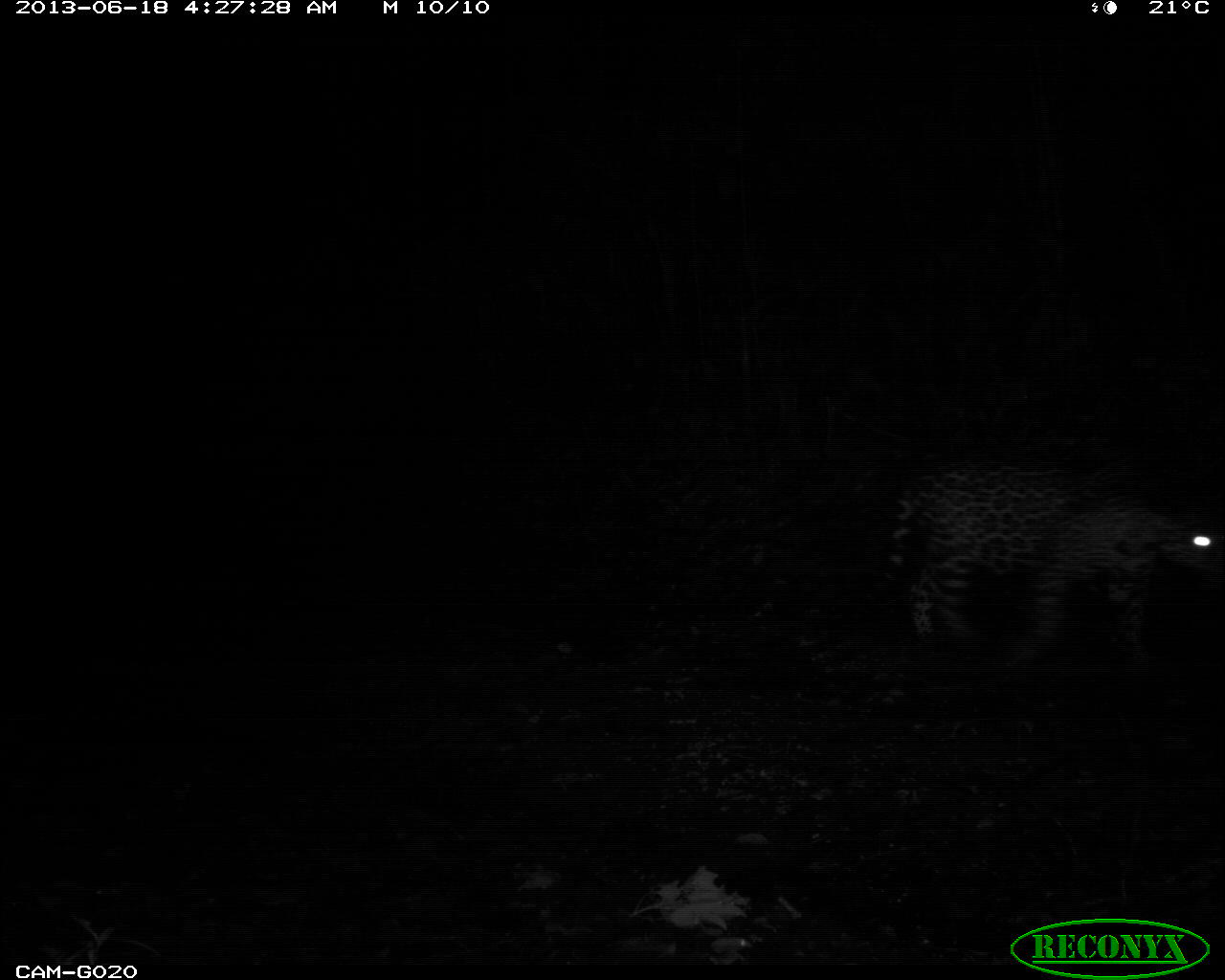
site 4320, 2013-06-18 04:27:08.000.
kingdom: Animalia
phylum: Chordata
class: Mammalia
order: Carnivora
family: Felidae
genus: Panthera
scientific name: Panthera onca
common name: jaguar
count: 1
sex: female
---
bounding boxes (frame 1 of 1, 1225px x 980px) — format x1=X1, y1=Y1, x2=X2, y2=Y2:
panthera onca: x1=863, y1=454, x2=1221, y2=677